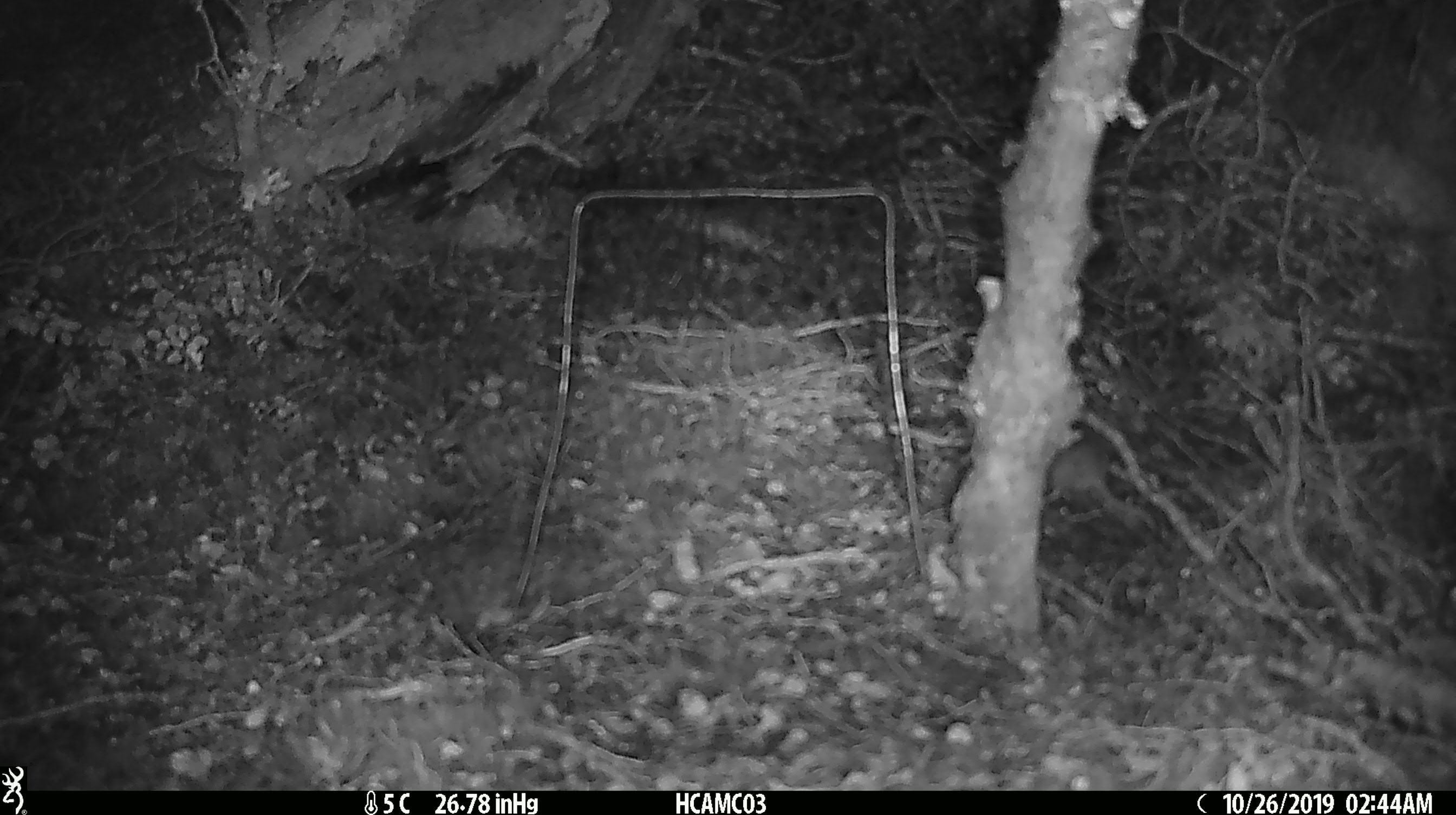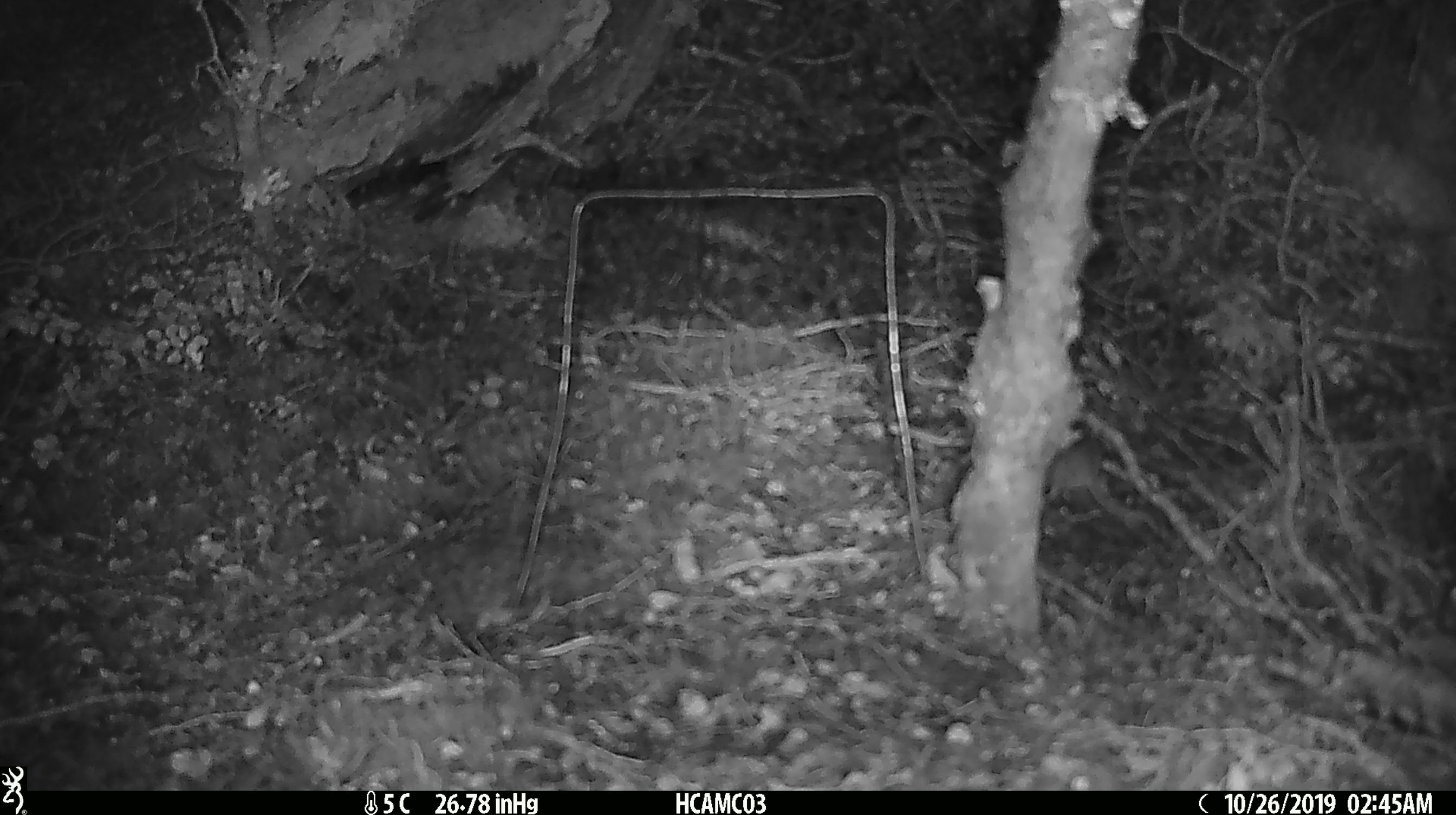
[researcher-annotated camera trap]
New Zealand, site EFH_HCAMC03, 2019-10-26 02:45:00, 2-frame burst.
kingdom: Animalia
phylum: Chordata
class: Mammalia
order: Rodentia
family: Muridae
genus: Mus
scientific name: Mus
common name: mouse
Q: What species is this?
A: Mouse (Mus).